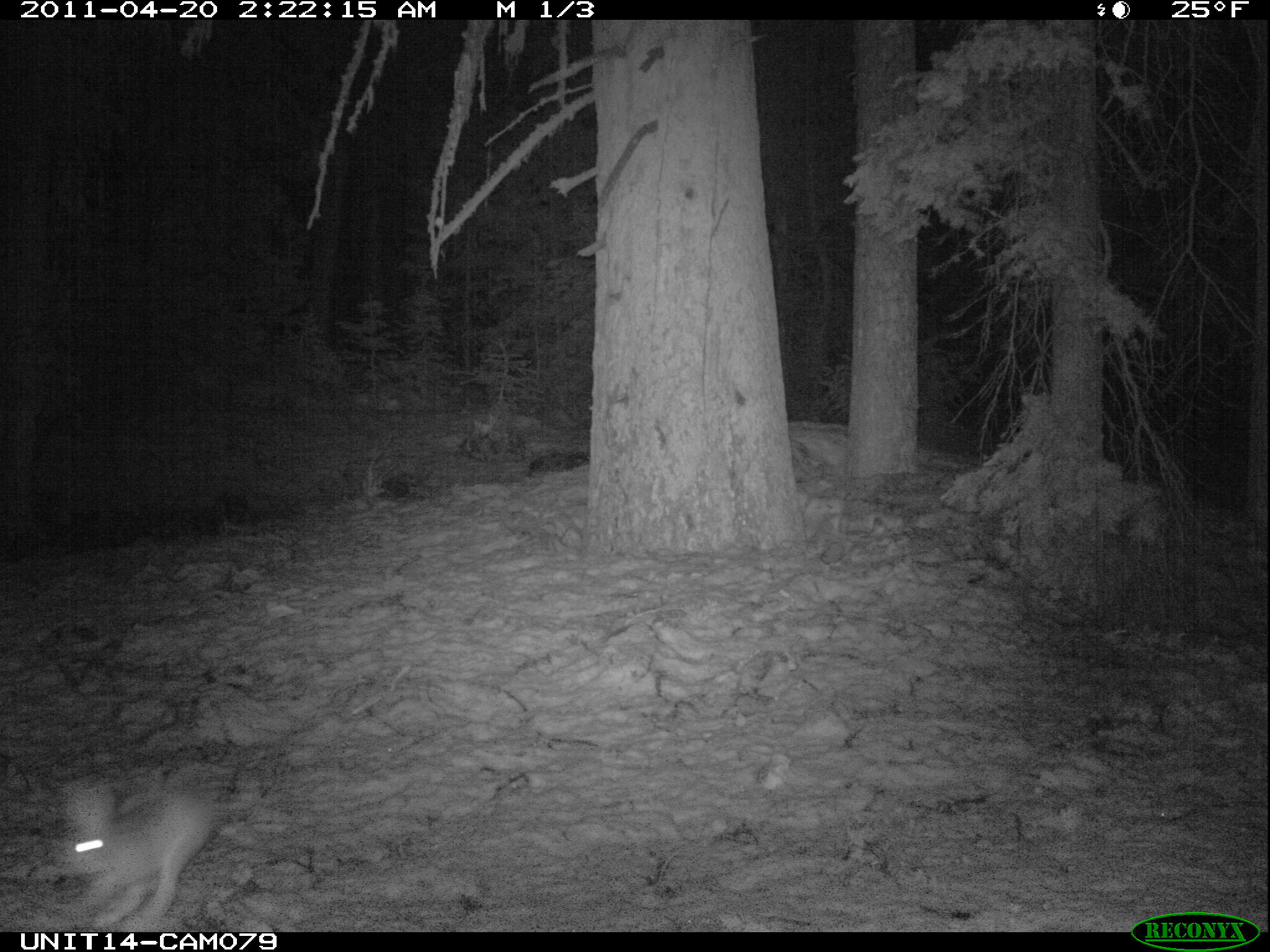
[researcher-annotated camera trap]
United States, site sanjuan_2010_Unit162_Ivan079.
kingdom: Animalia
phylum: Chordata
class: Mammalia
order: Lagomorpha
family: Leporidae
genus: Lepus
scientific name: Lepus americanus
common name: snowshoe hare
Lepus americanus (snowshoe hare).